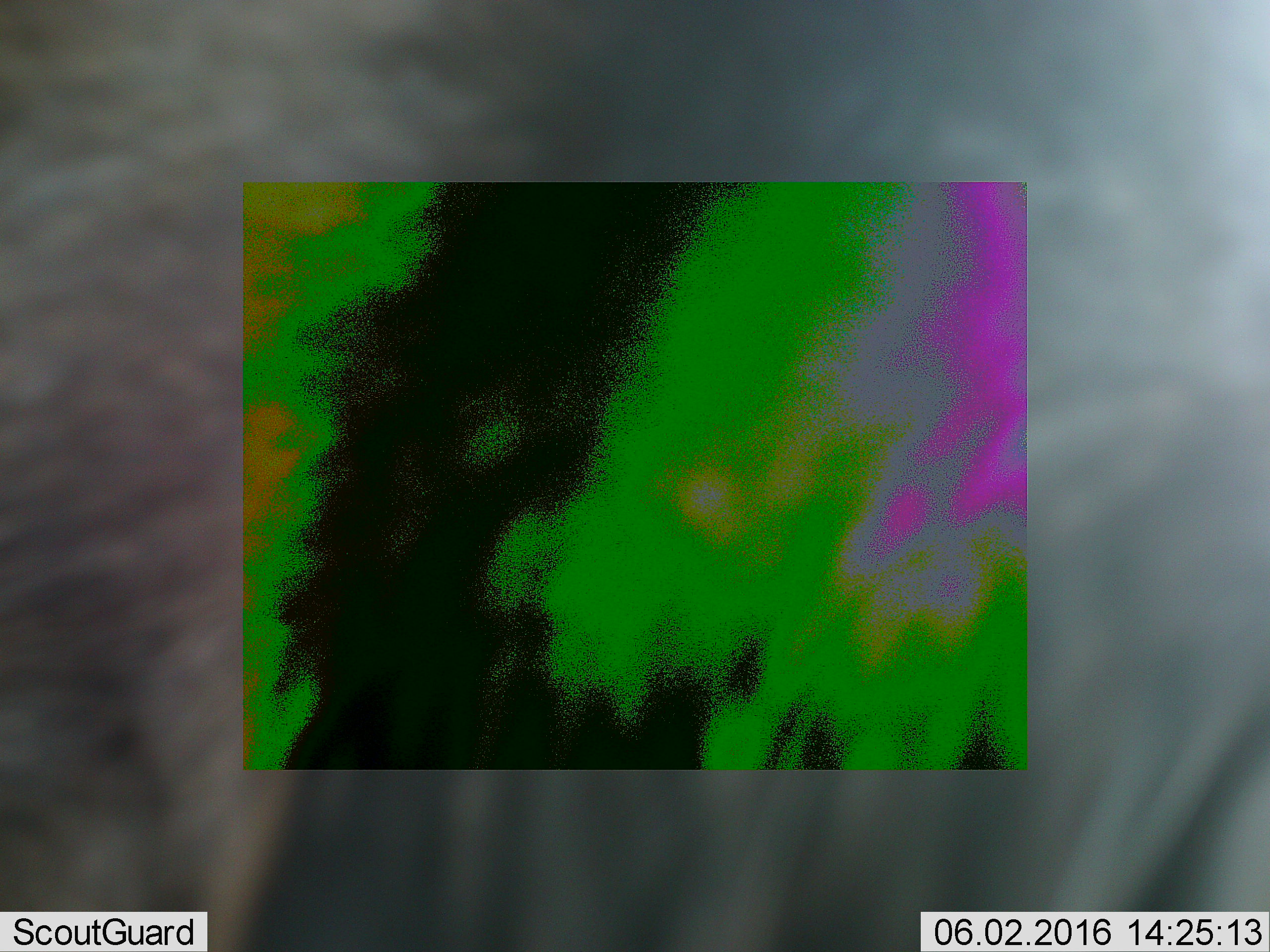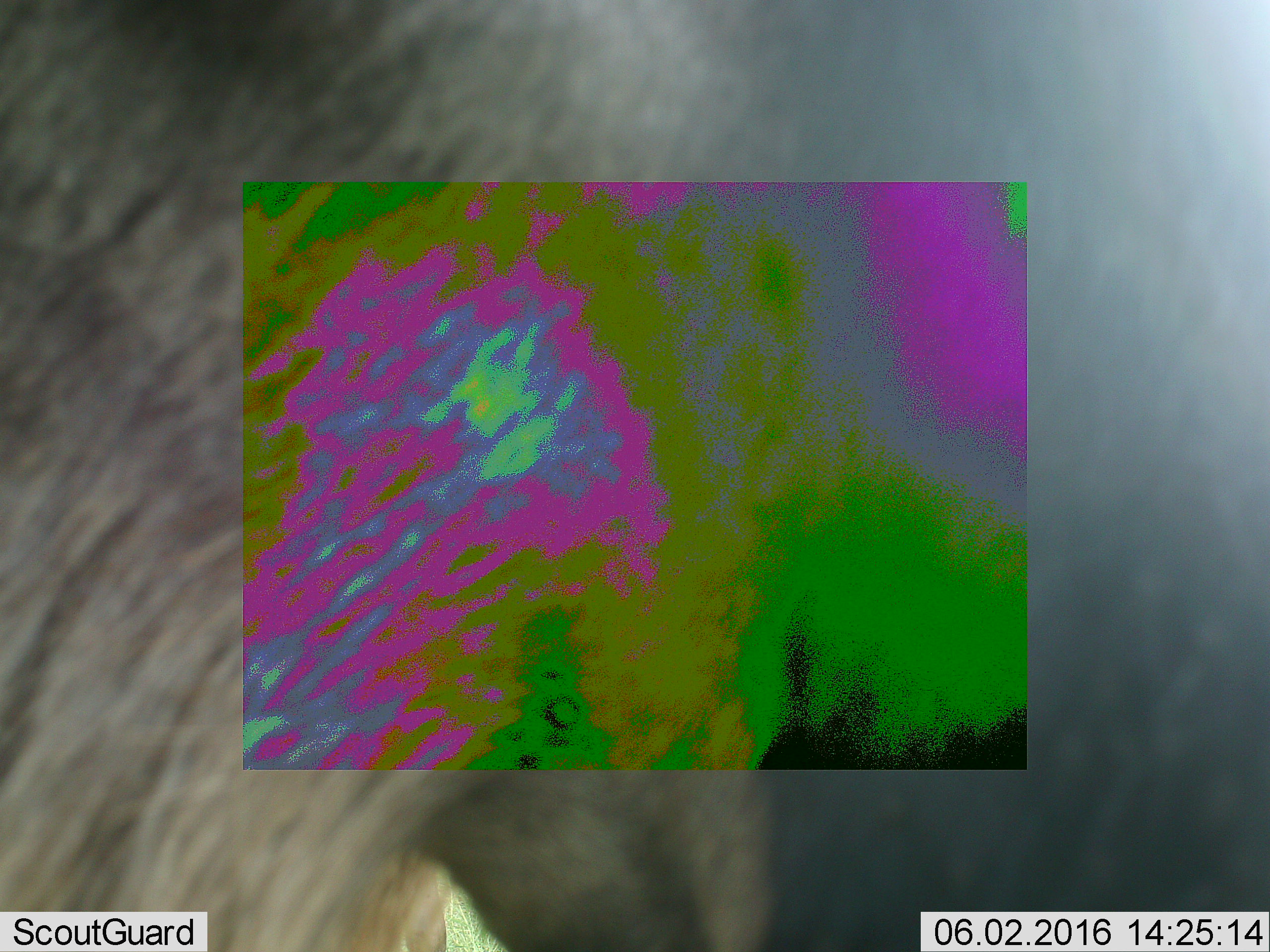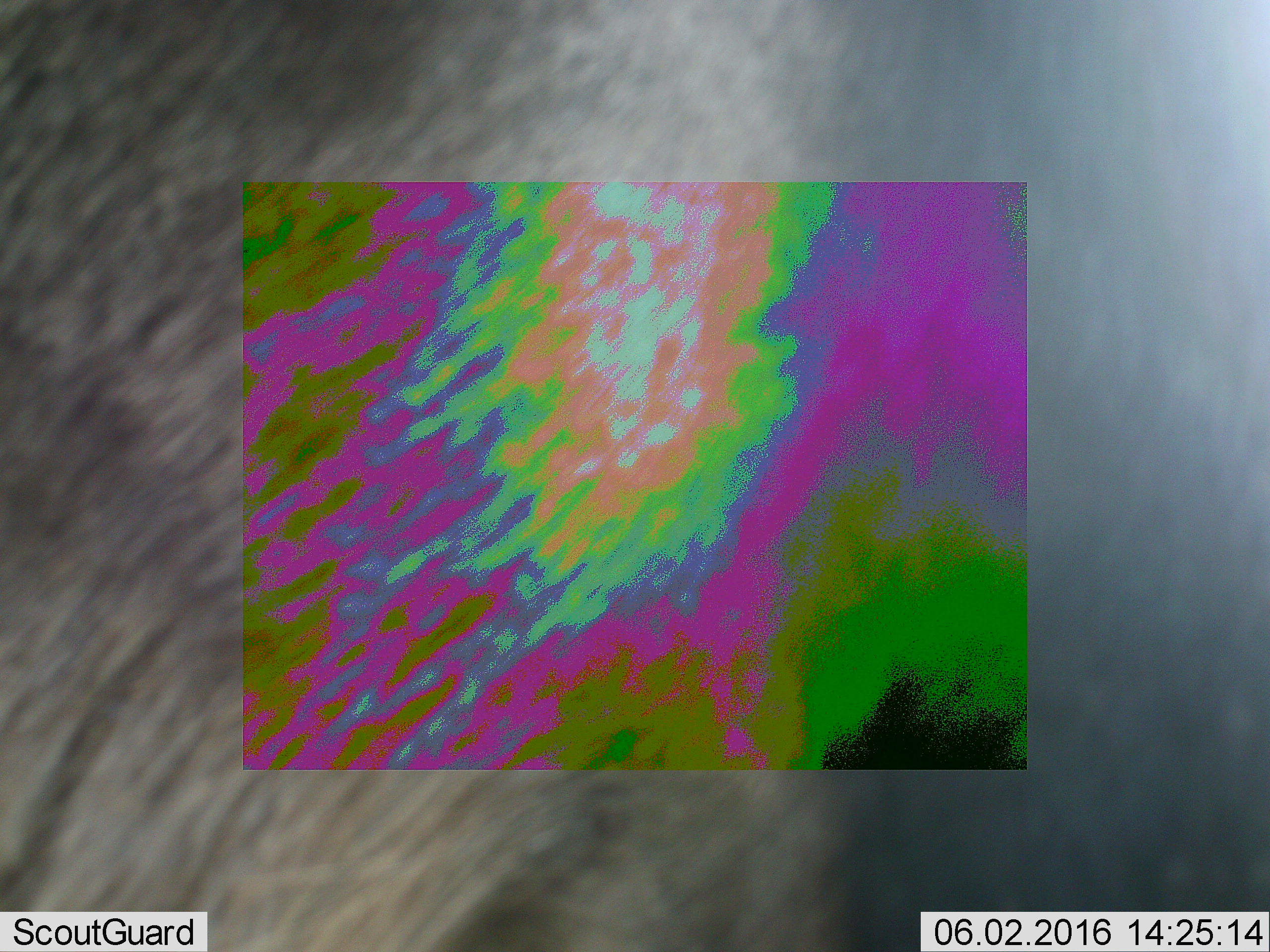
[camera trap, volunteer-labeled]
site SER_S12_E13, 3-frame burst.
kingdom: Animalia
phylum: Chordata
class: Mammalia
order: Artiodactyla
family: Bovidae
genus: Connochaetes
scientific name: Connochaetes taurinus taurinus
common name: blue wildebeest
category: wildebeestblue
Wildebeestblue (blue wildebeest) (Connochaetes taurinus taurinus), count 1. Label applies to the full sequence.